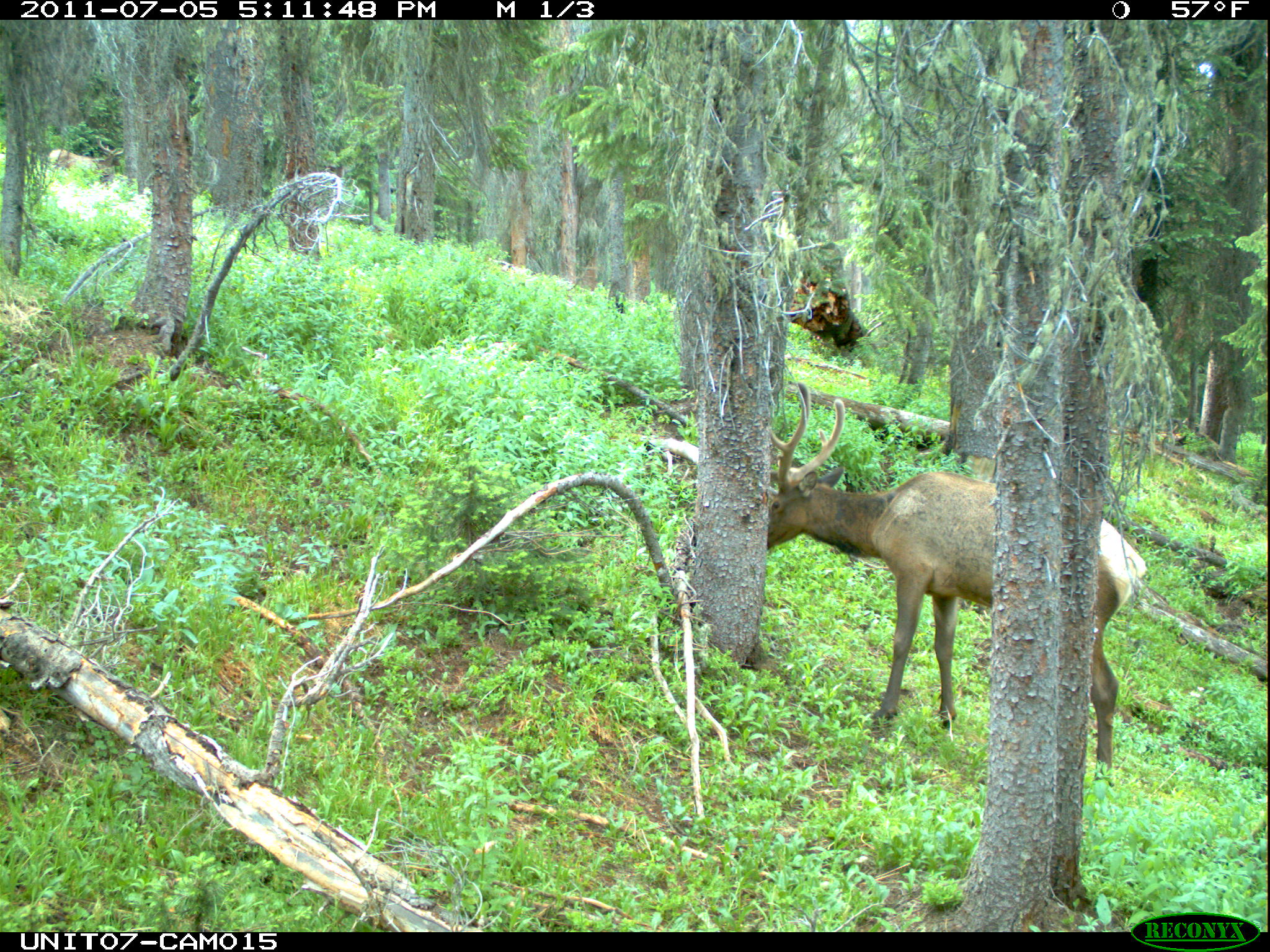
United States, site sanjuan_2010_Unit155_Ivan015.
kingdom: Animalia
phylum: Chordata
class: Mammalia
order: Artiodactyla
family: Cervidae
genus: Cervus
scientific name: Cervus elaphus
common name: red deer